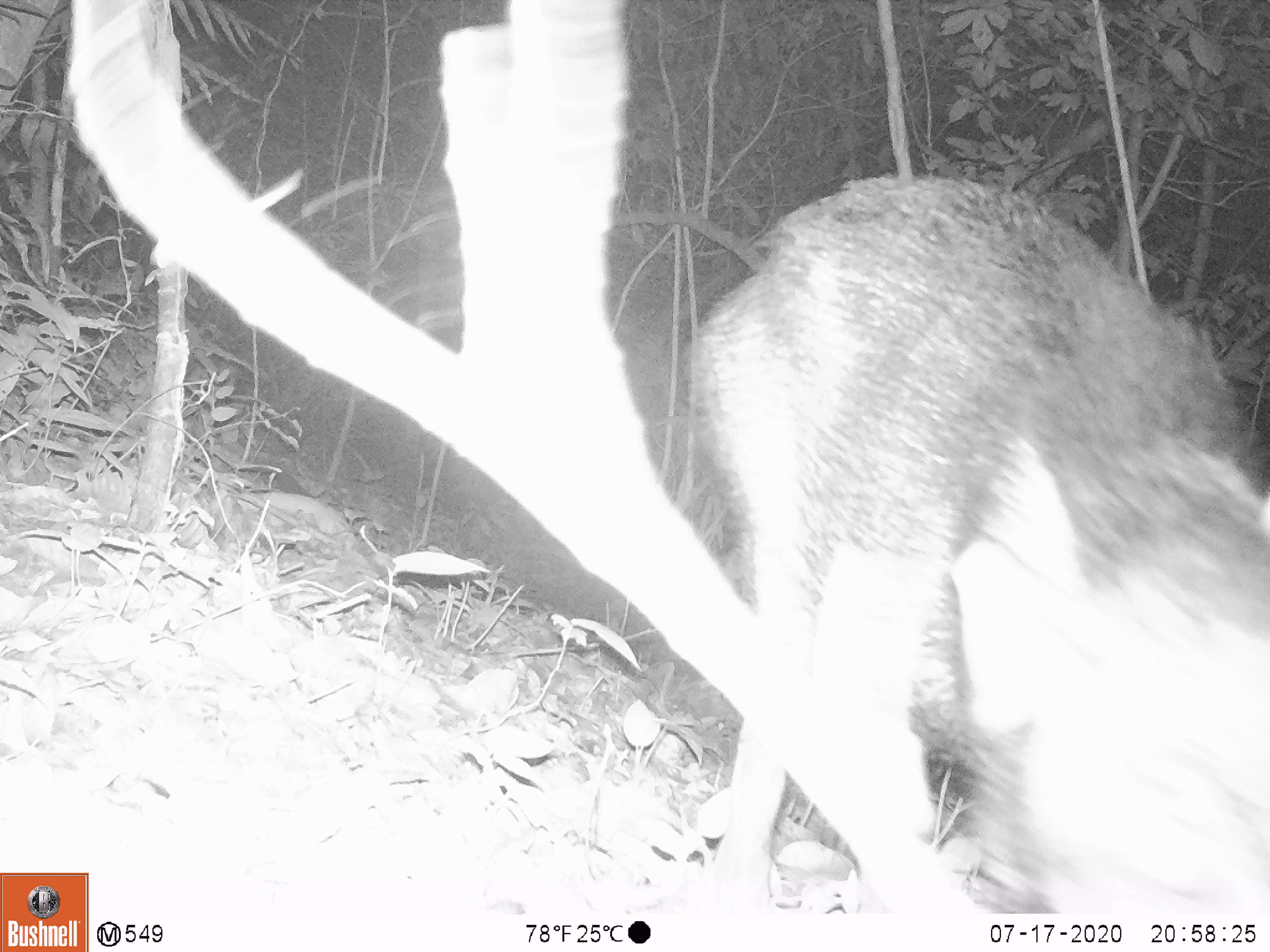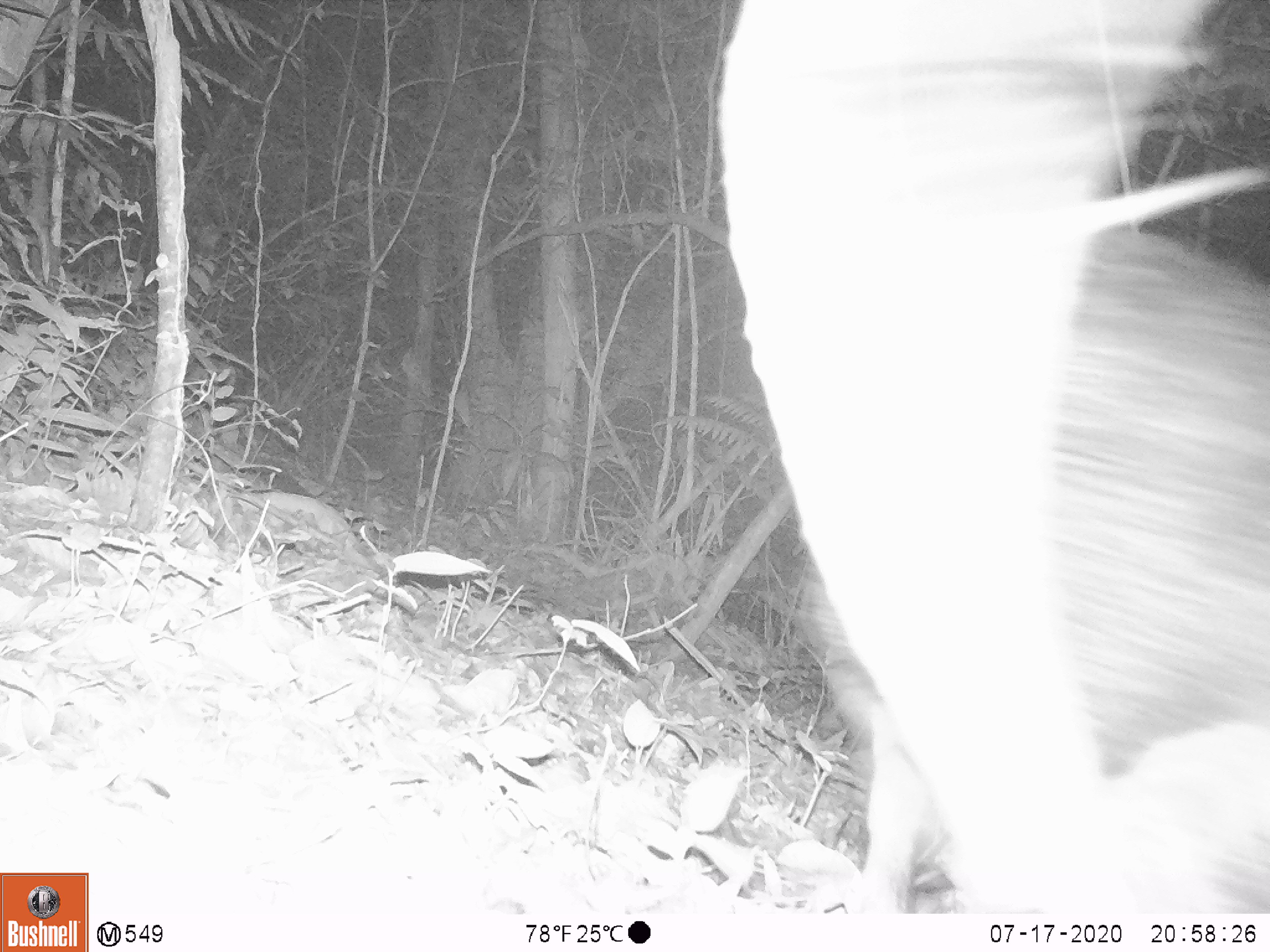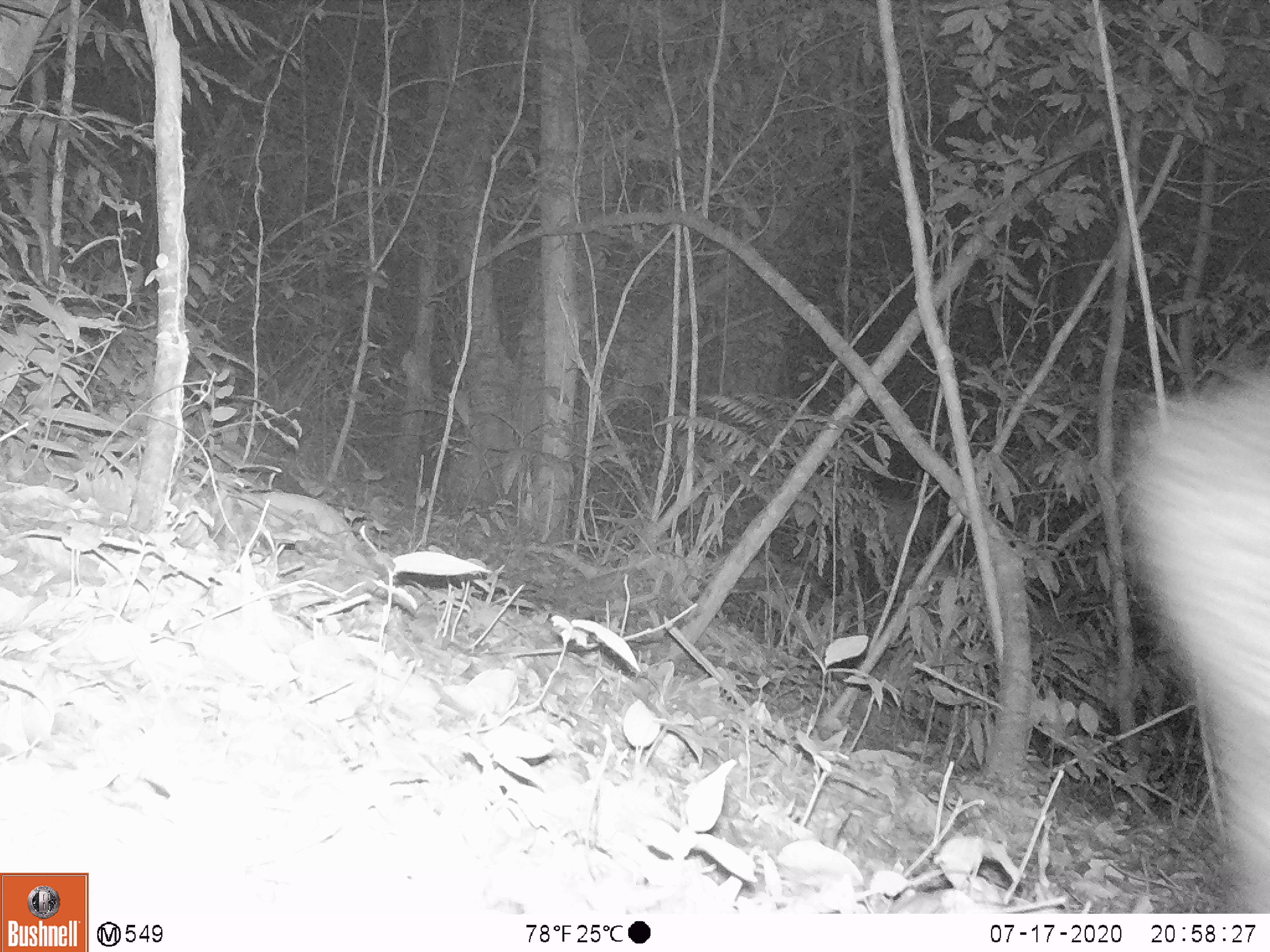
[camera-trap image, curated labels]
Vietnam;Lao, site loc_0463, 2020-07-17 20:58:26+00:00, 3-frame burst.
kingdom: Animalia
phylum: Chordata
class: Mammalia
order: Artiodactyla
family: Suidae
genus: Sus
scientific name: Sus scrofa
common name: eurasian wild pig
Eurasian wild pig (Sus scrofa). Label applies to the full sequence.